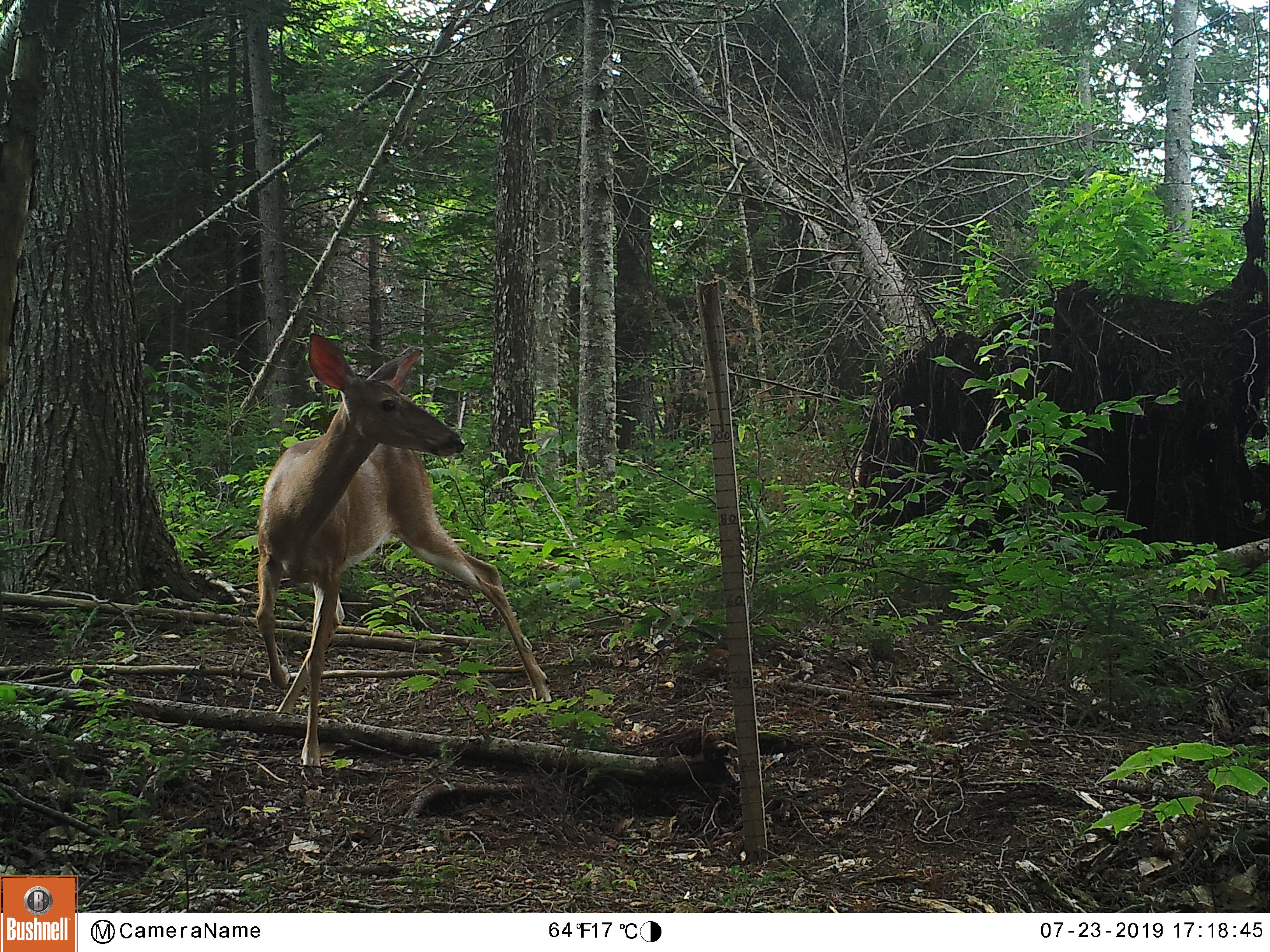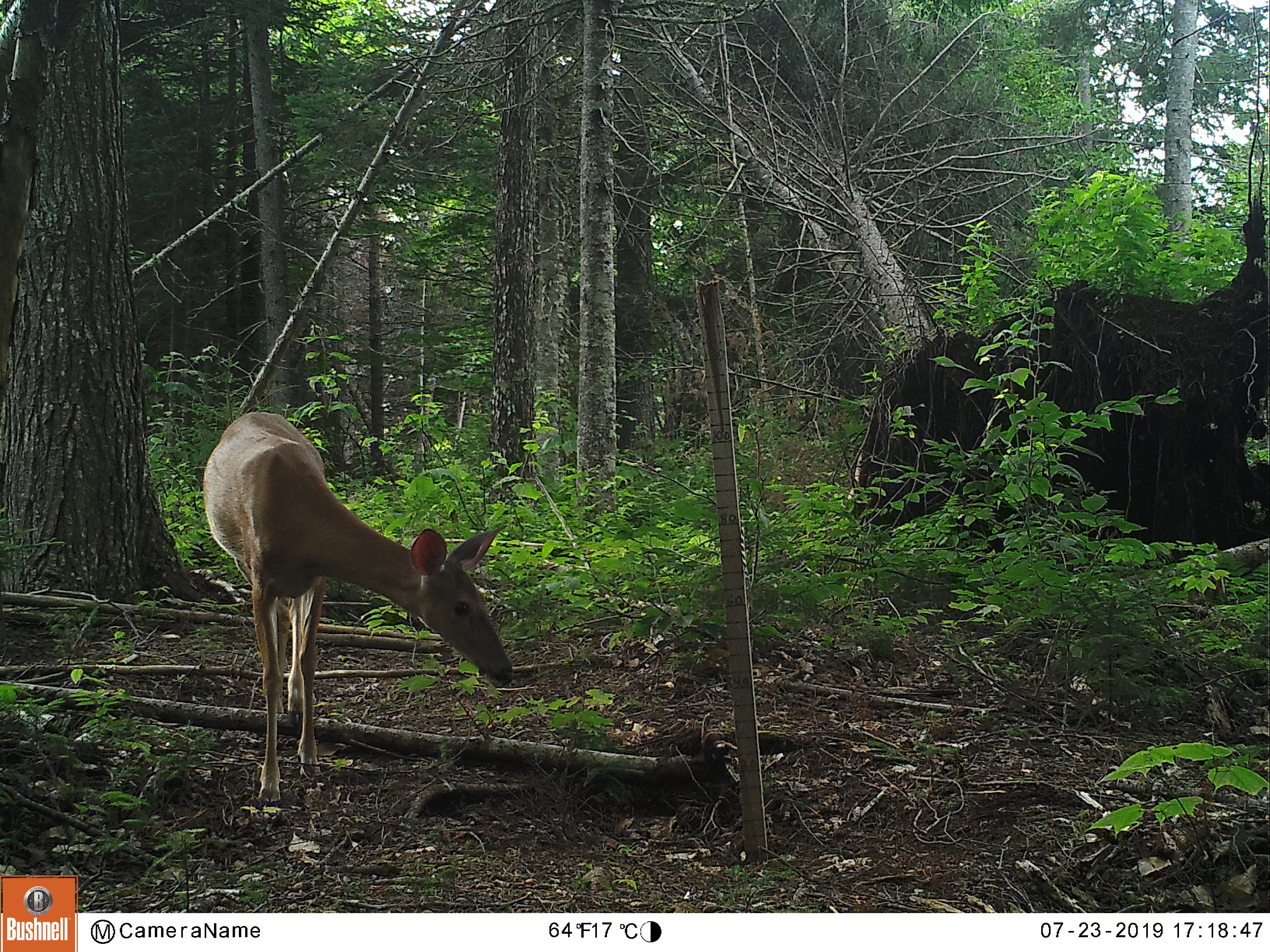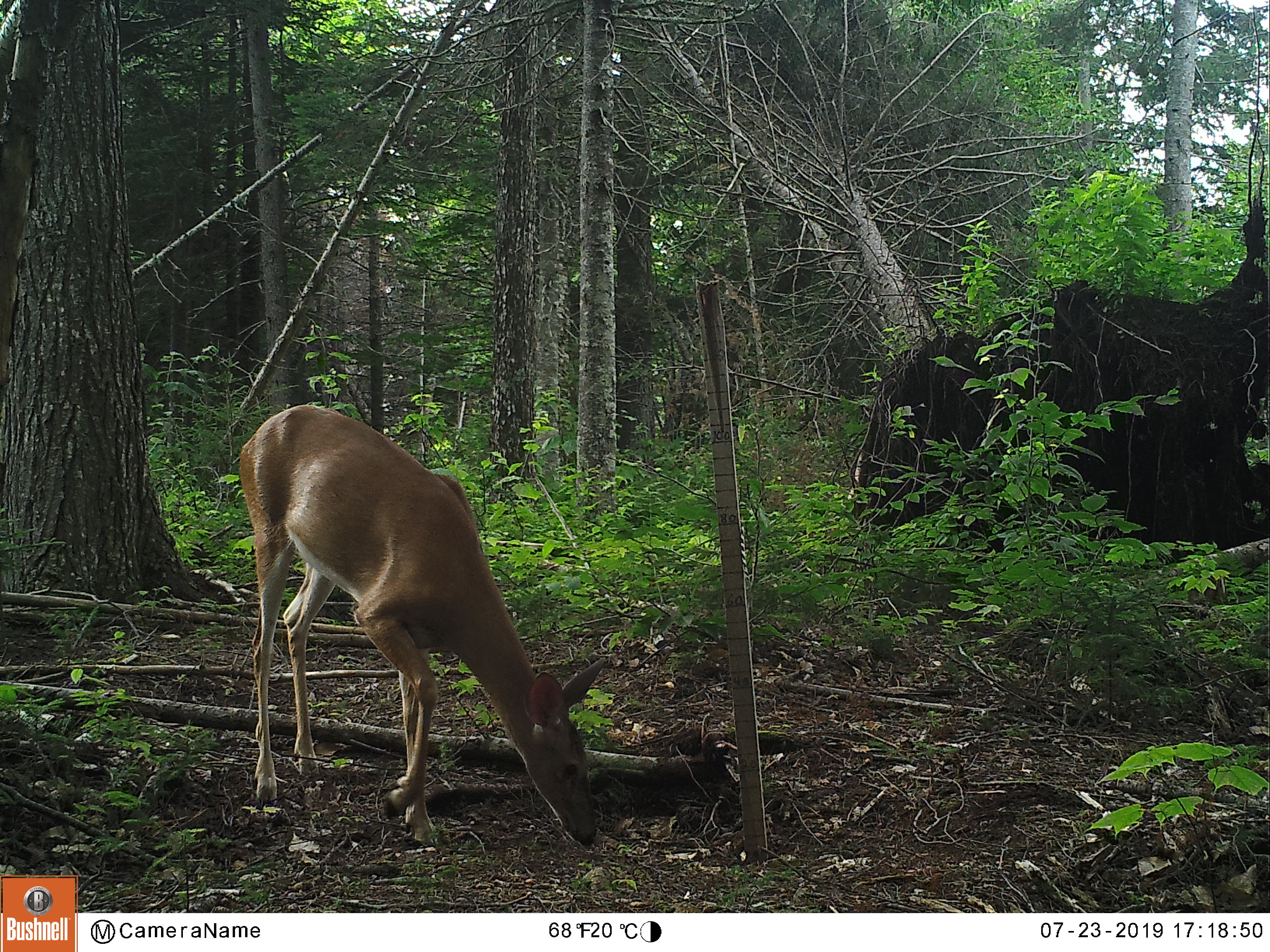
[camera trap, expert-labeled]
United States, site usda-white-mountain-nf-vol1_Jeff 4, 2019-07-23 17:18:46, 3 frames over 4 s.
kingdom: Animalia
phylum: Chordata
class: Mammalia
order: Artiodactyla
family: Cervidae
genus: Odocoileus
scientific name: Odocoileus virginianus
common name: white-tailed deer